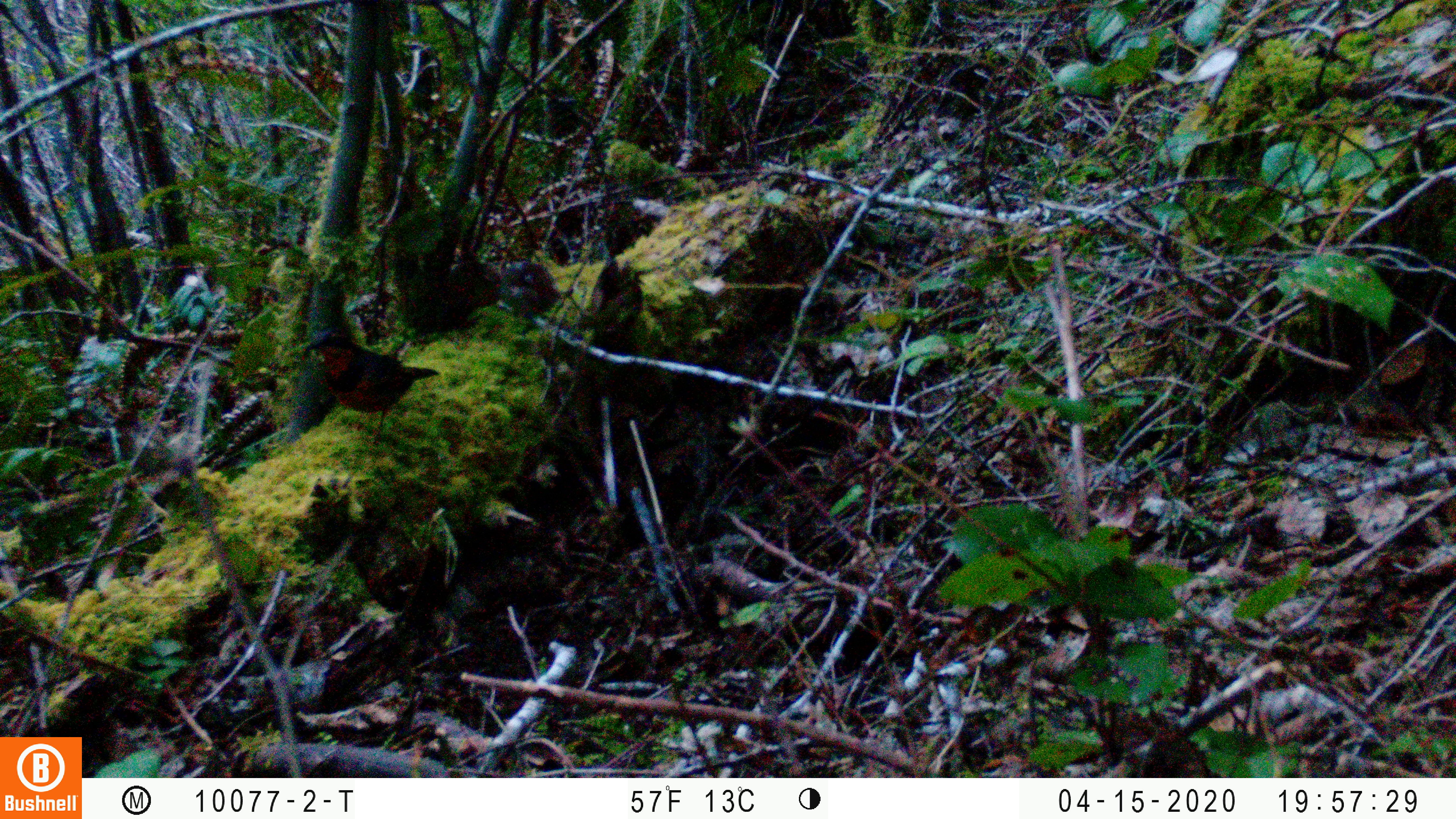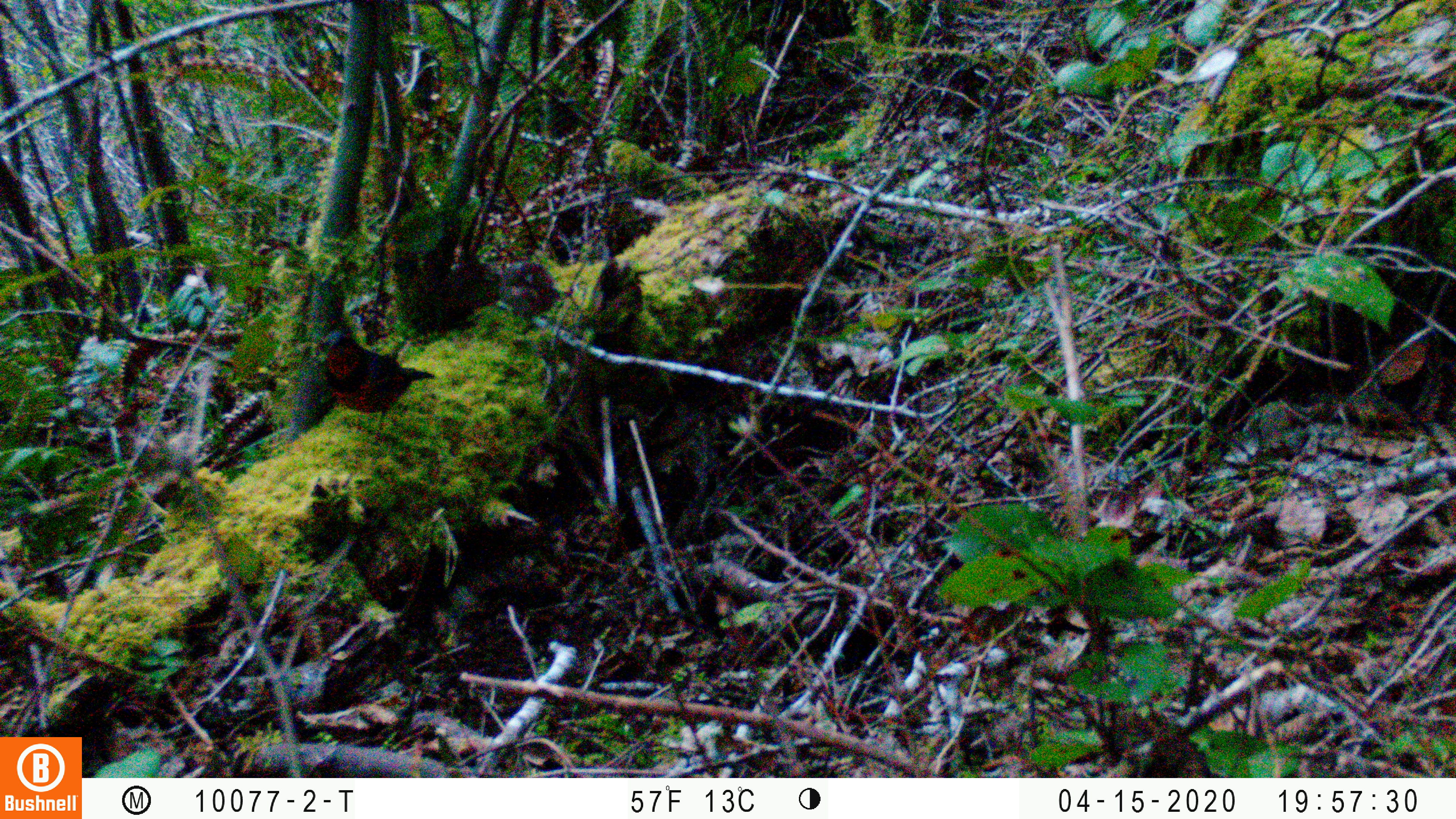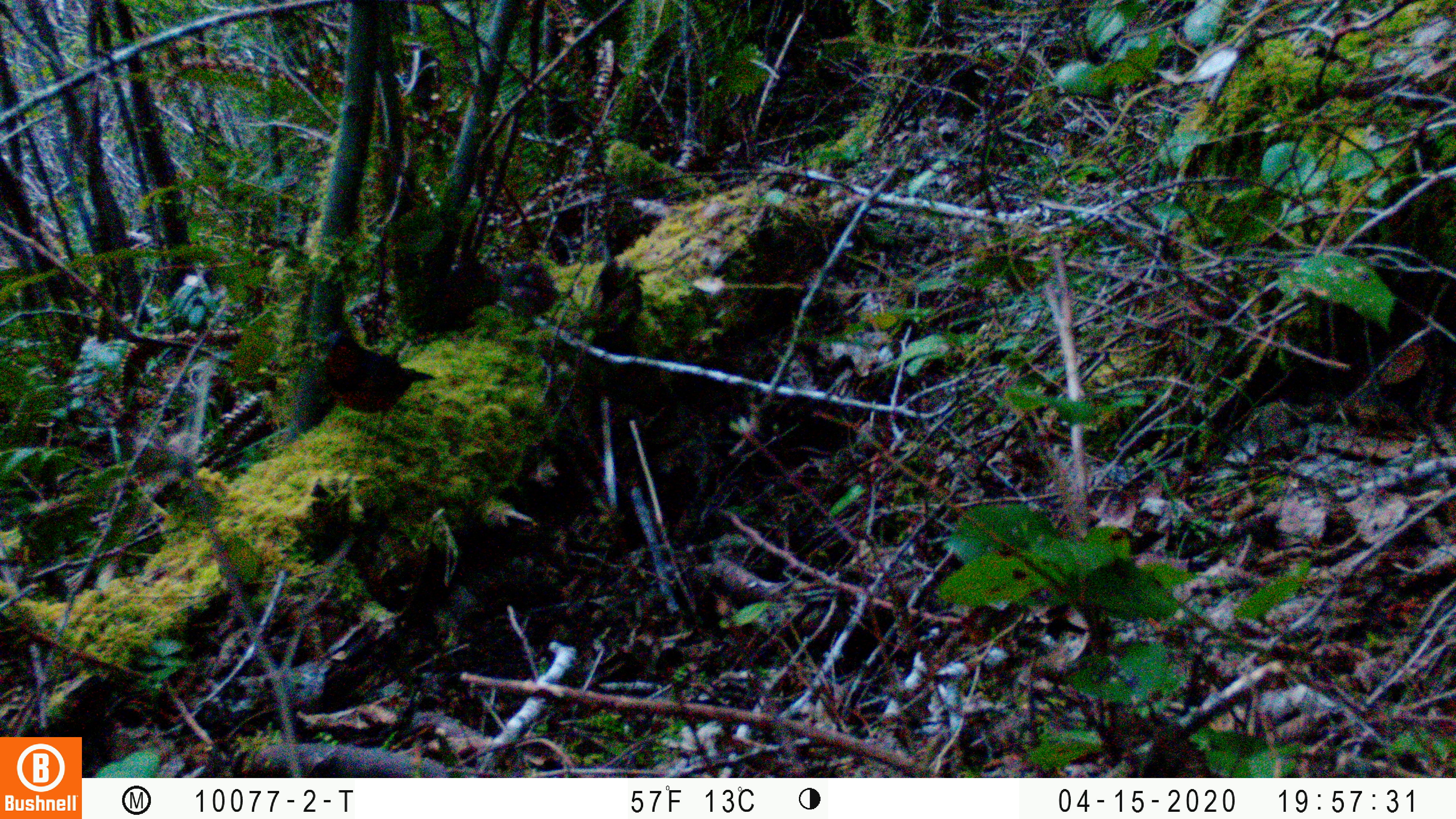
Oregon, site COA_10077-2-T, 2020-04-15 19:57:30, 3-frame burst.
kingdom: Animalia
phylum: Chordata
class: Aves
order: Passeriformes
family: Turdidae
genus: Ixoreus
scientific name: Ixoreus naevius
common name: varied thrush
Varied thrush (Ixoreus naevius).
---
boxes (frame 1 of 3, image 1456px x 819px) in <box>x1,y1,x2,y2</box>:
varied thrush: <box>303,335,435,428</box>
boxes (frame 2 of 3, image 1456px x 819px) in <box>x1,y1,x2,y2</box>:
varied thrush: <box>315,329,435,432</box>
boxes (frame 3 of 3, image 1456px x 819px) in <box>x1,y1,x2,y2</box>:
varied thrush: <box>316,330,438,421</box>